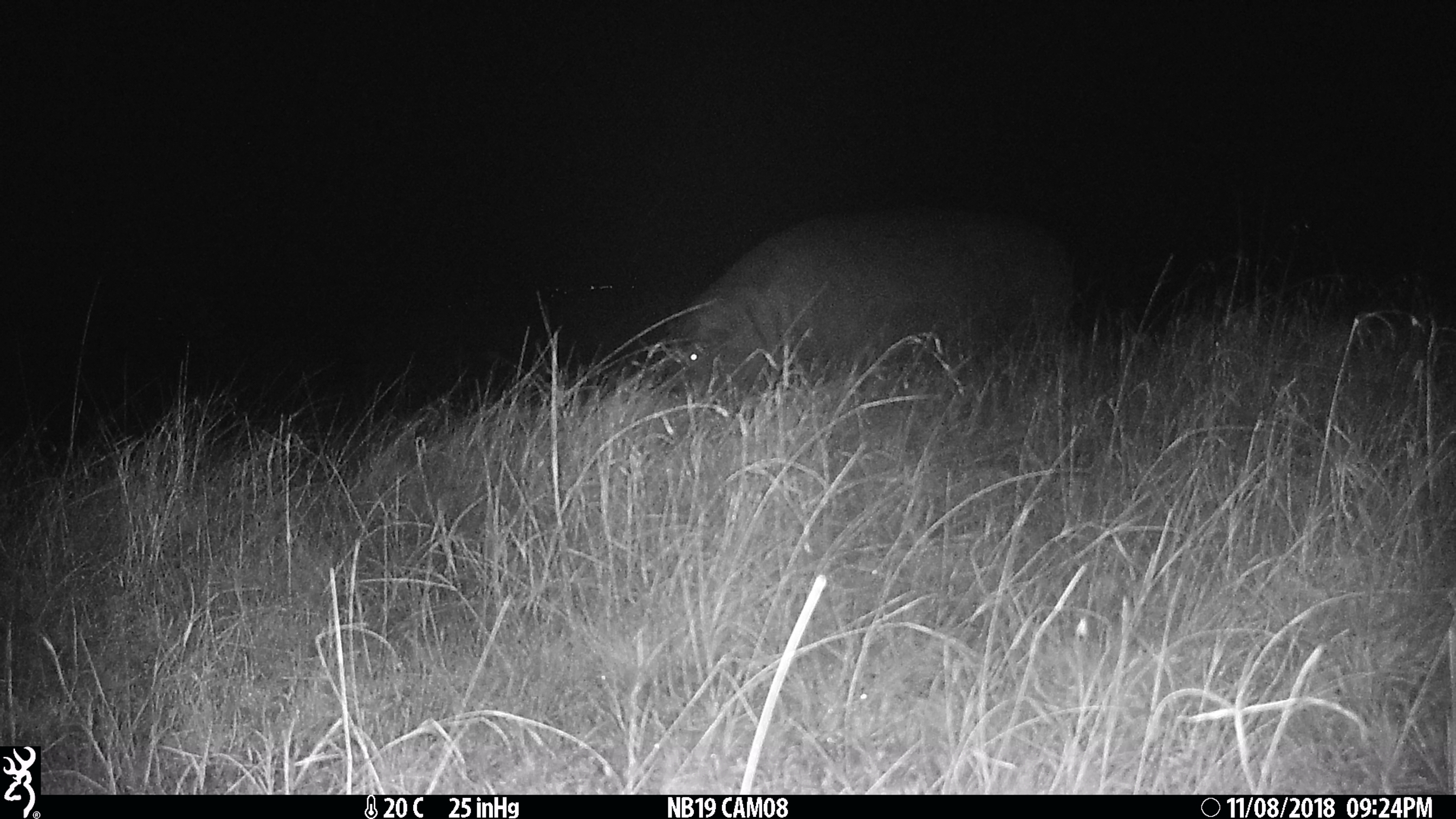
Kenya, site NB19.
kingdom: Animalia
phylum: Chordata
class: Mammalia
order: Artiodactyla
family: Hippopotamidae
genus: Hippopotamus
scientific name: Hippopotamus amphibius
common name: hippopotamus